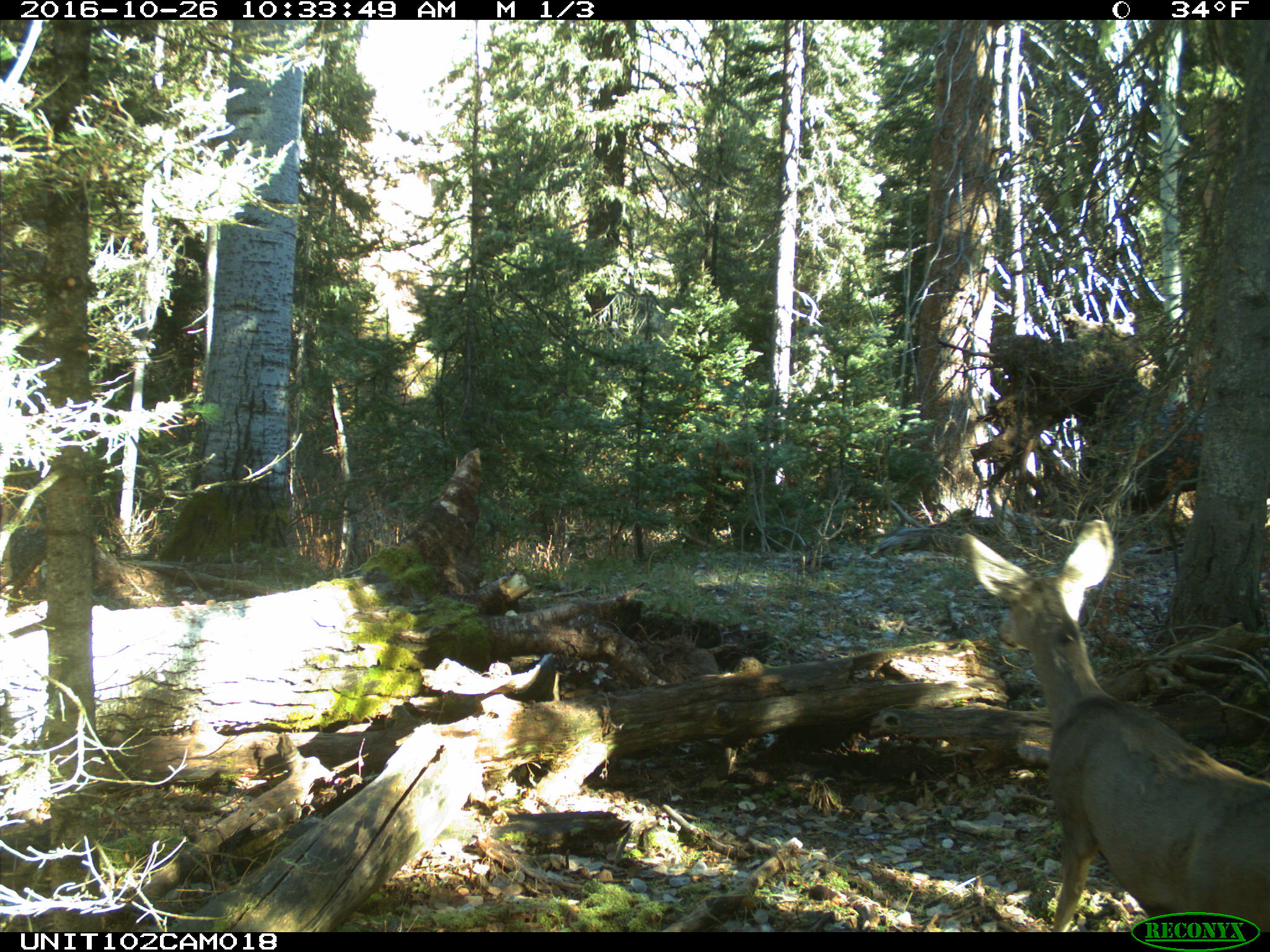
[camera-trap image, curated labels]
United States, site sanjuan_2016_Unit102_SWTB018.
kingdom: Animalia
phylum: Chordata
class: Mammalia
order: Artiodactyla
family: Cervidae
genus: Odocoileus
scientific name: Odocoileus hemionus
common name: mule deer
Odocoileus hemionus (mule deer).